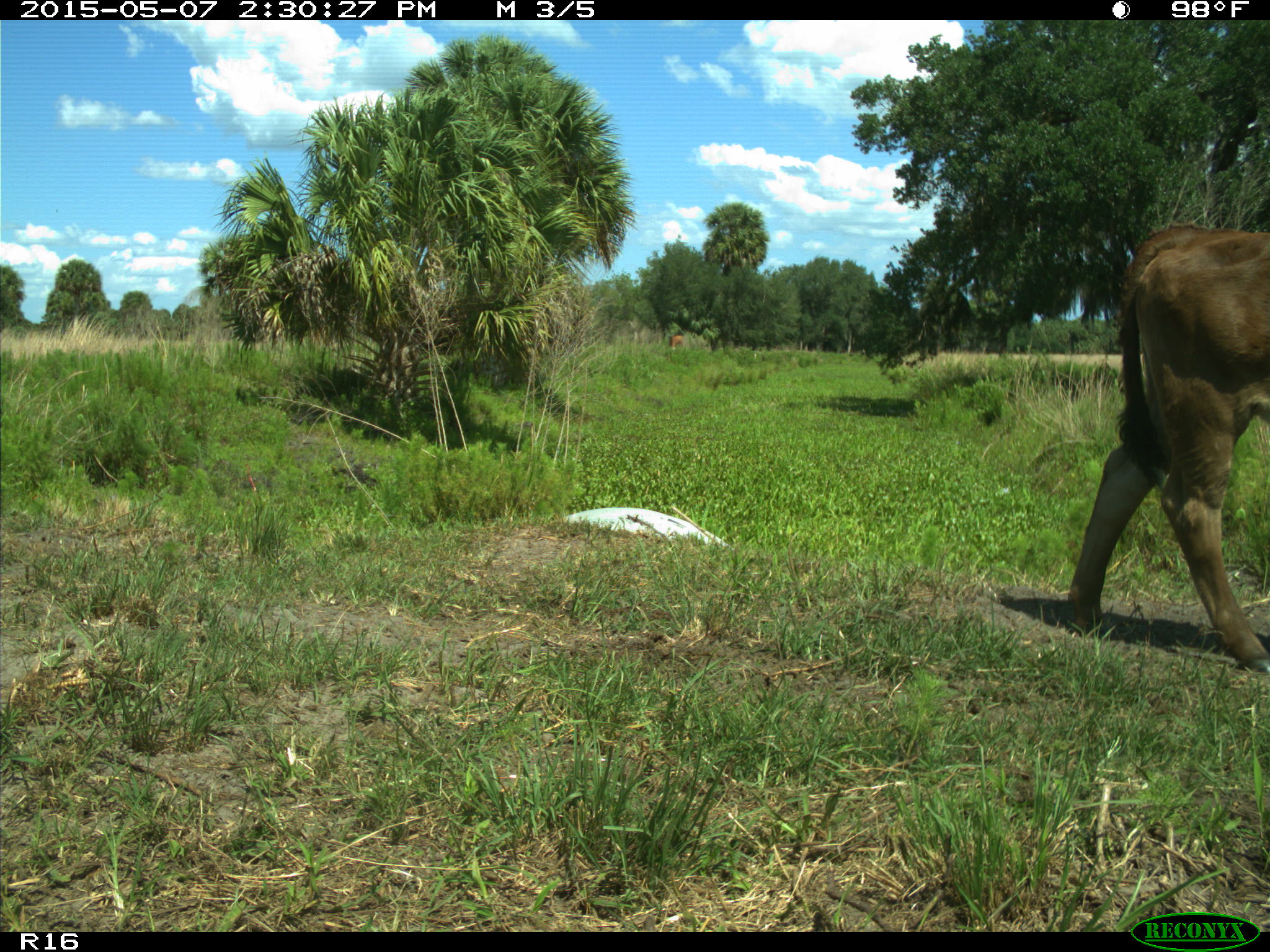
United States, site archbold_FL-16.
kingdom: Animalia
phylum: Chordata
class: Mammalia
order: Artiodactyla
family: Bovidae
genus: Bos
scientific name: Bos taurus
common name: domestic cow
Bos taurus (domestic cow).